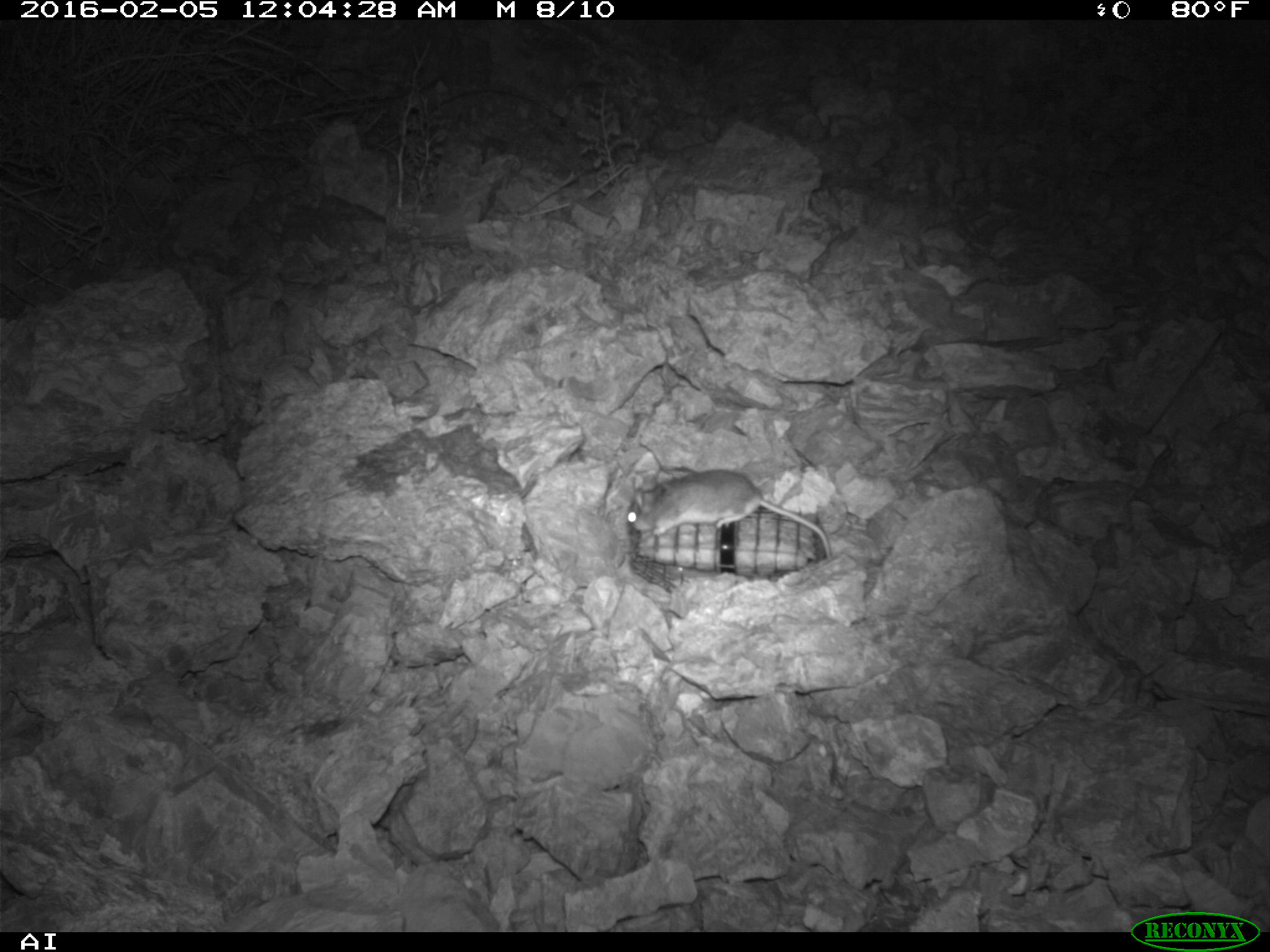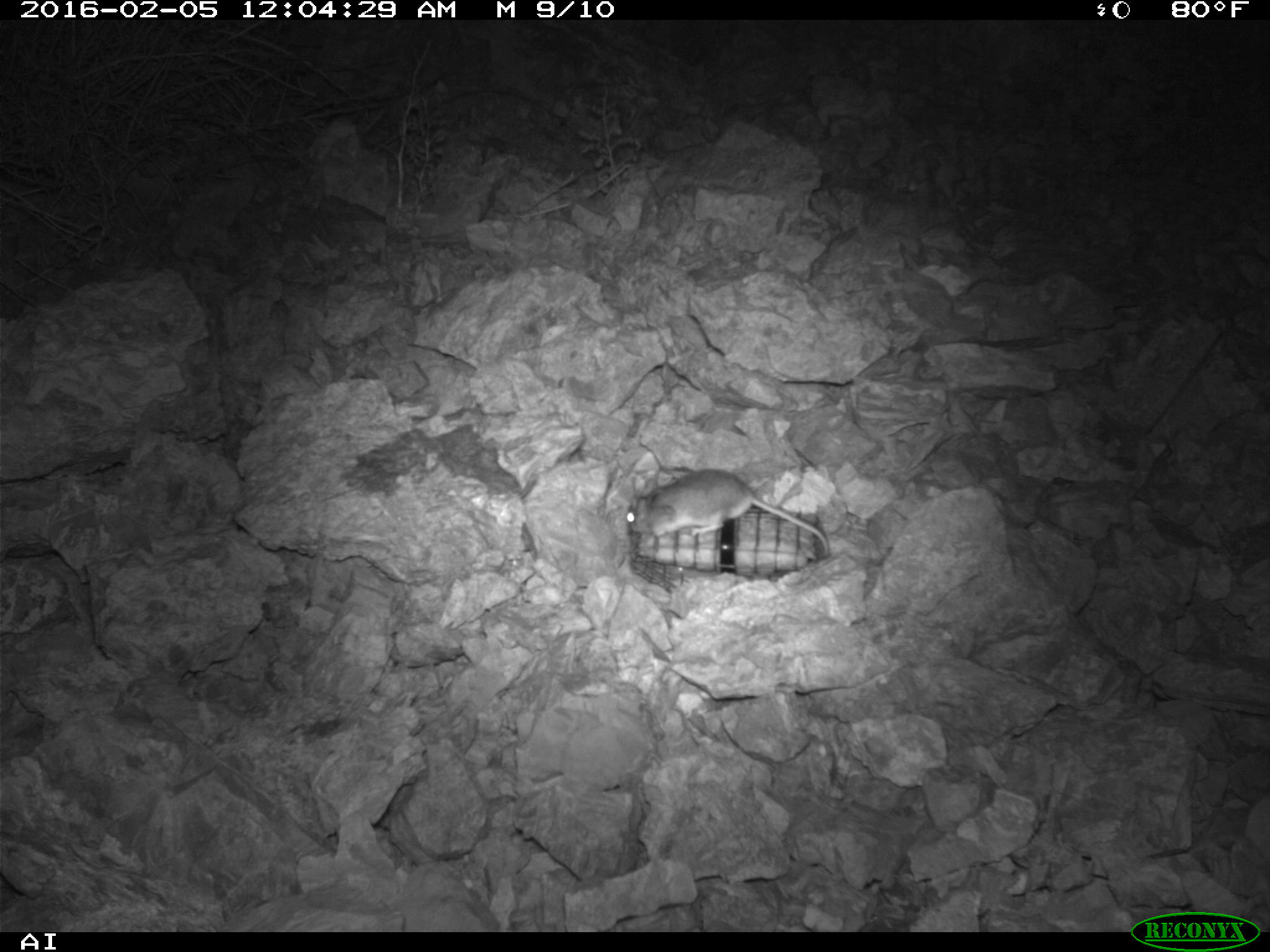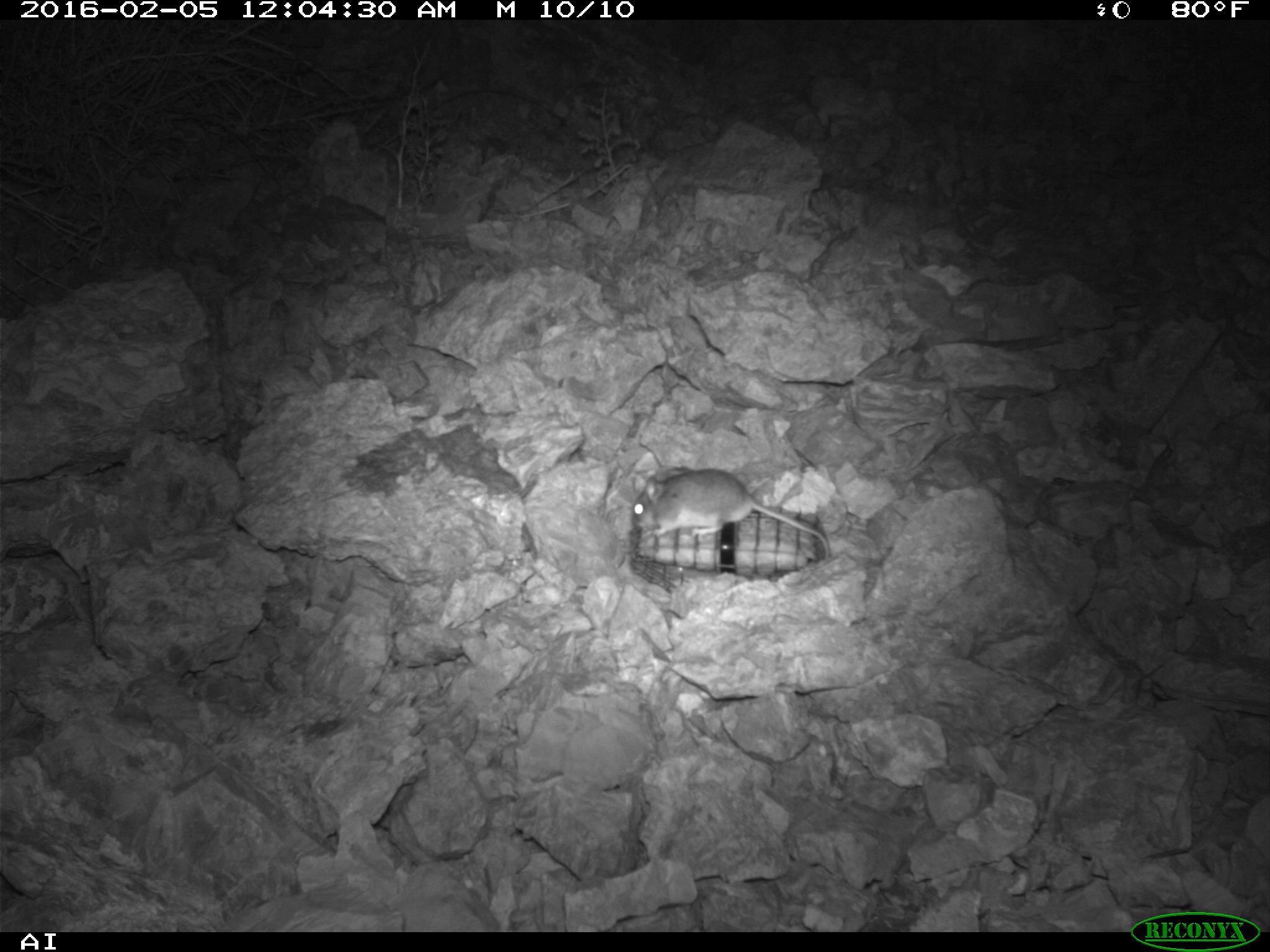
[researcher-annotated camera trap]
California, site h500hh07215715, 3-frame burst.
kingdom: Animalia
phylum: Chordata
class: Mammalia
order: Rodentia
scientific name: Rodentia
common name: rodent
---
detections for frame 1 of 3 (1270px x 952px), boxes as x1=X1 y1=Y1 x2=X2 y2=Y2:
rodent: x1=626 y1=469 x2=832 y2=558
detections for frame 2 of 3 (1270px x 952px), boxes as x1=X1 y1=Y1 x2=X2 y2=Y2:
rodent: x1=624 y1=468 x2=828 y2=556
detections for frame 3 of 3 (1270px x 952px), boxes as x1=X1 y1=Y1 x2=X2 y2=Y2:
rodent: x1=634 y1=469 x2=831 y2=558